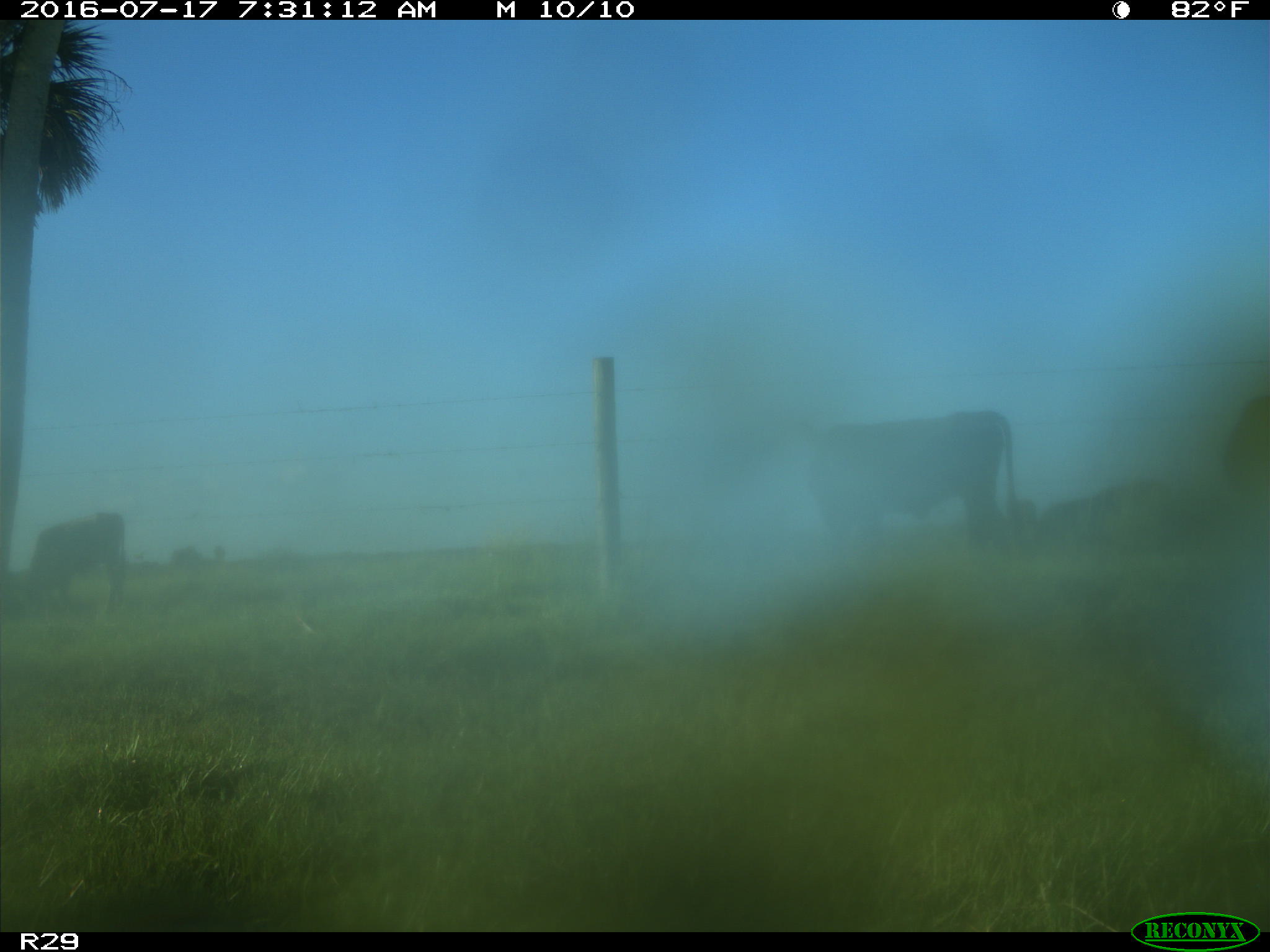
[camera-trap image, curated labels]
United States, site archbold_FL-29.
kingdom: Animalia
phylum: Chordata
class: Mammalia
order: Artiodactyla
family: Bovidae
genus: Bos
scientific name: Bos taurus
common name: domestic cow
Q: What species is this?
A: Bos taurus (domestic cow).